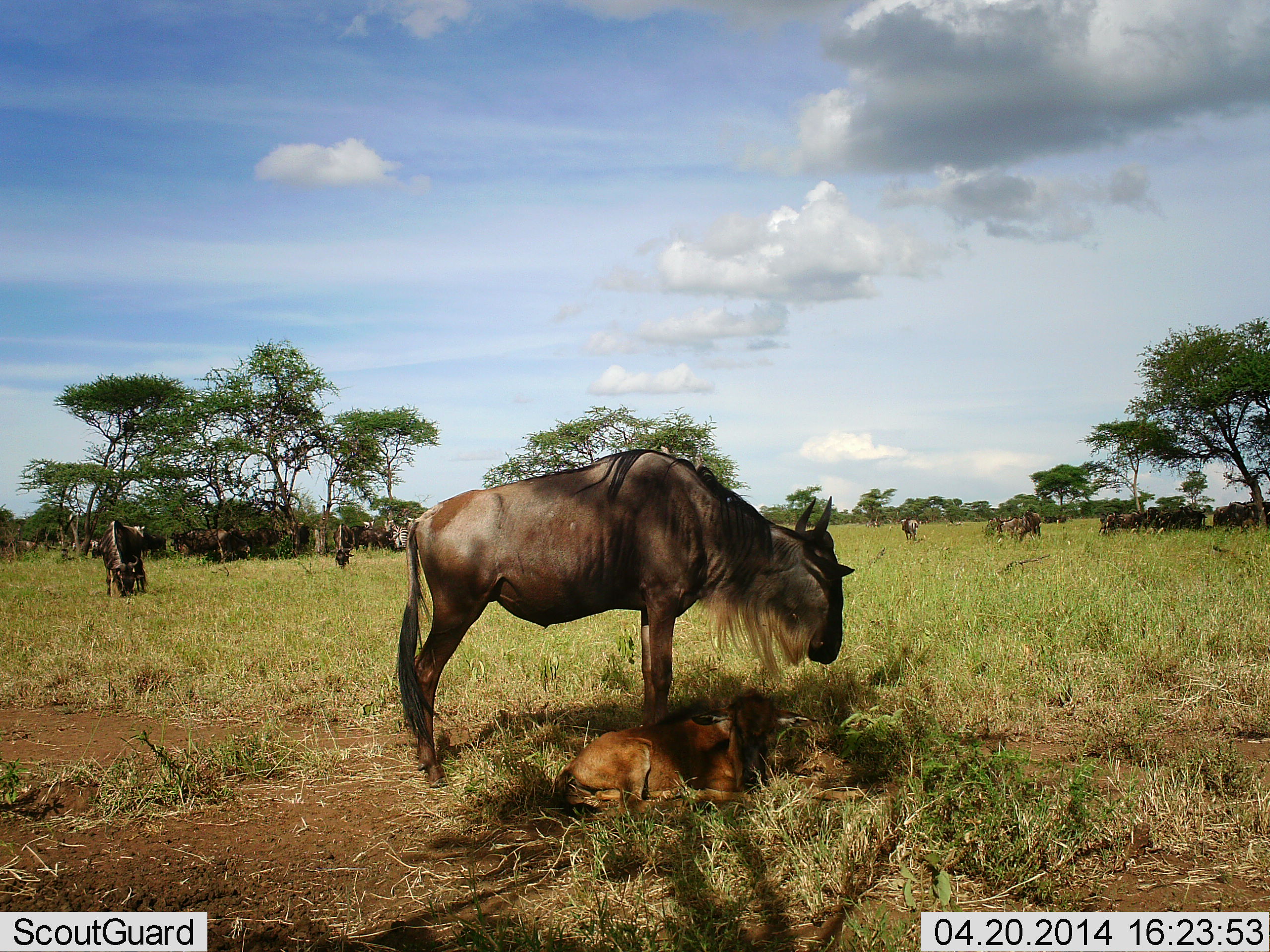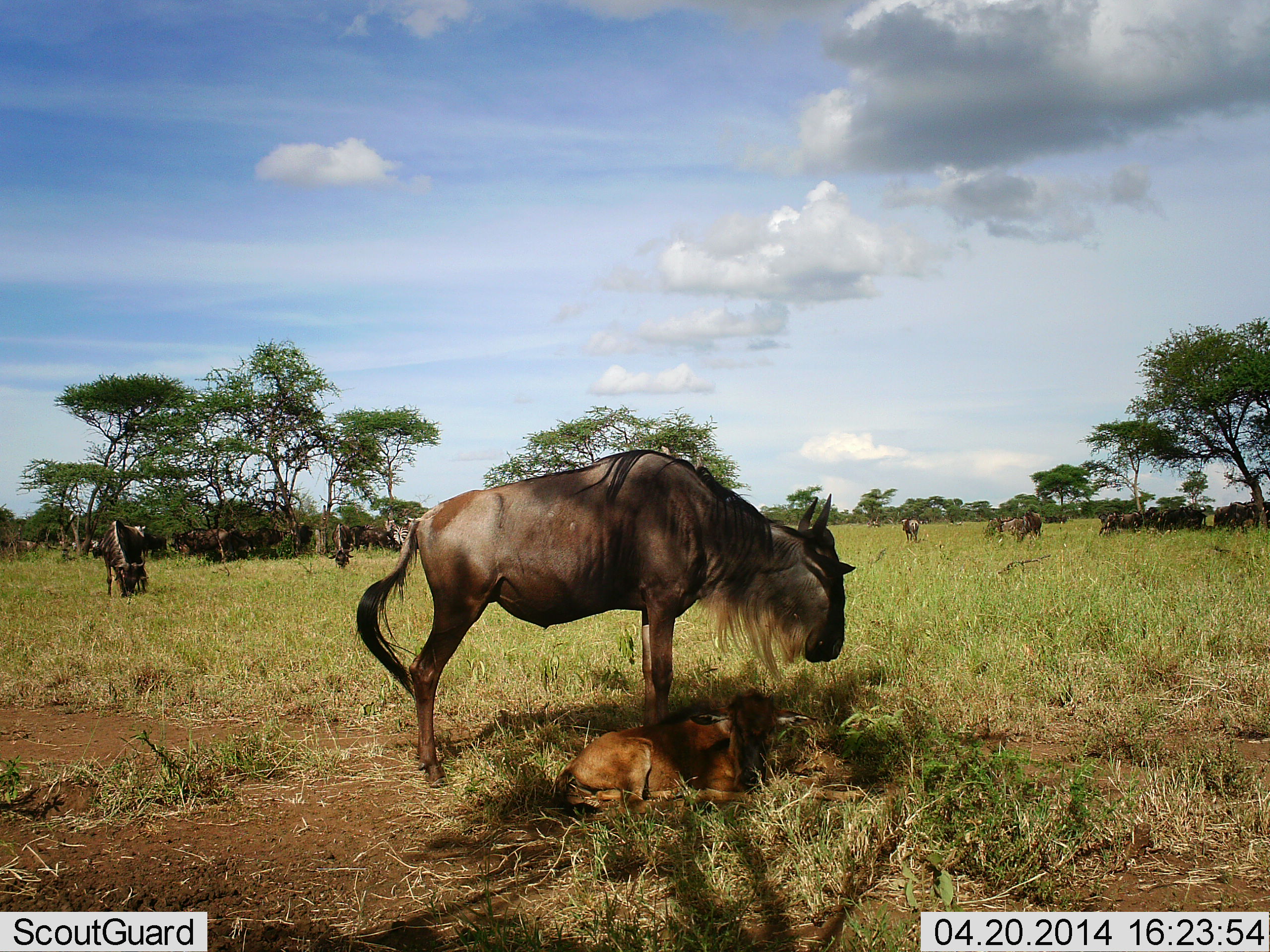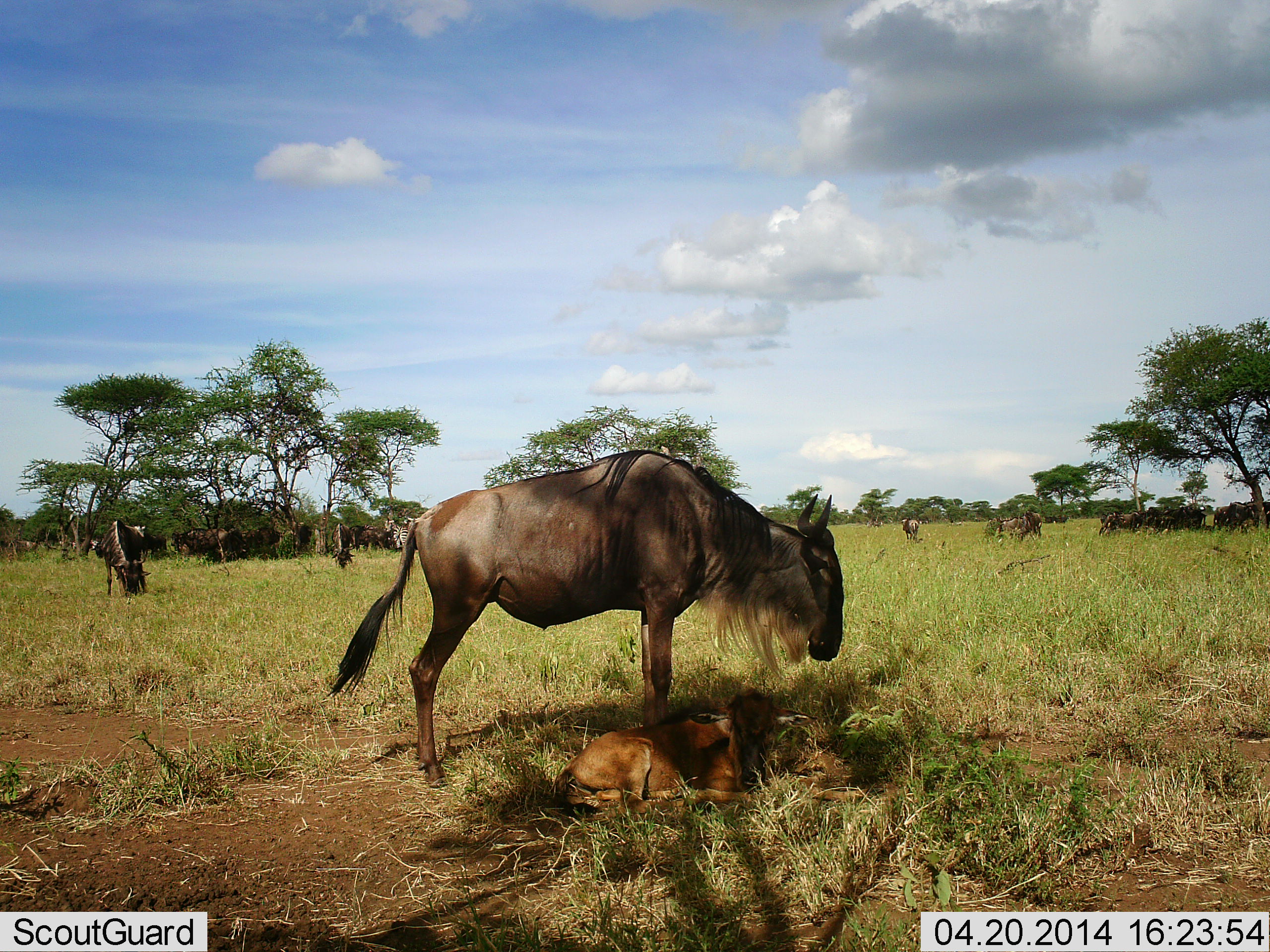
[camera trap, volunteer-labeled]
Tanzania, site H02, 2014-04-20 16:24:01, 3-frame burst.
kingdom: Animalia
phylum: Chordata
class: Mammalia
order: Artiodactyla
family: Bovidae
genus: Connochaetes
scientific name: Connochaetes taurinus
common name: blue wildebeest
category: wildebeest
Wildebeest (blue wildebeest) (Connochaetes taurinus), count 11-50. Behavior (volunteer vote fractions): standing 90%, resting 40%, moving 0%, interacting 20%. Young present (vote fraction): 90%. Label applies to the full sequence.